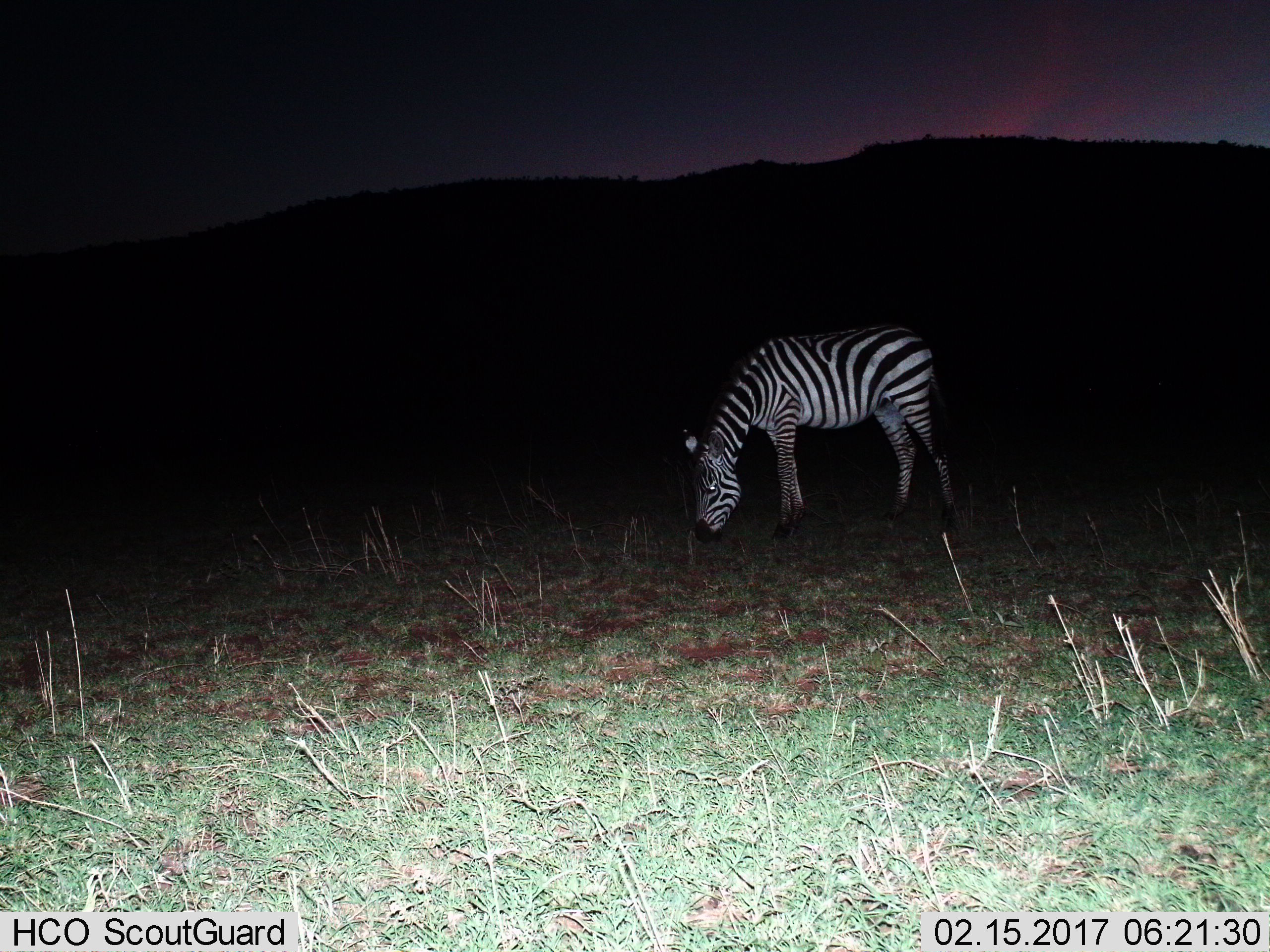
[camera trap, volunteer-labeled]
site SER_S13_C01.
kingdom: Animalia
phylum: Chordata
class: Mammalia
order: Perissodactyla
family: Equidae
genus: Equus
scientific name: Equus quagga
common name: plains zebra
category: zebraplains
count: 1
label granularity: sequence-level